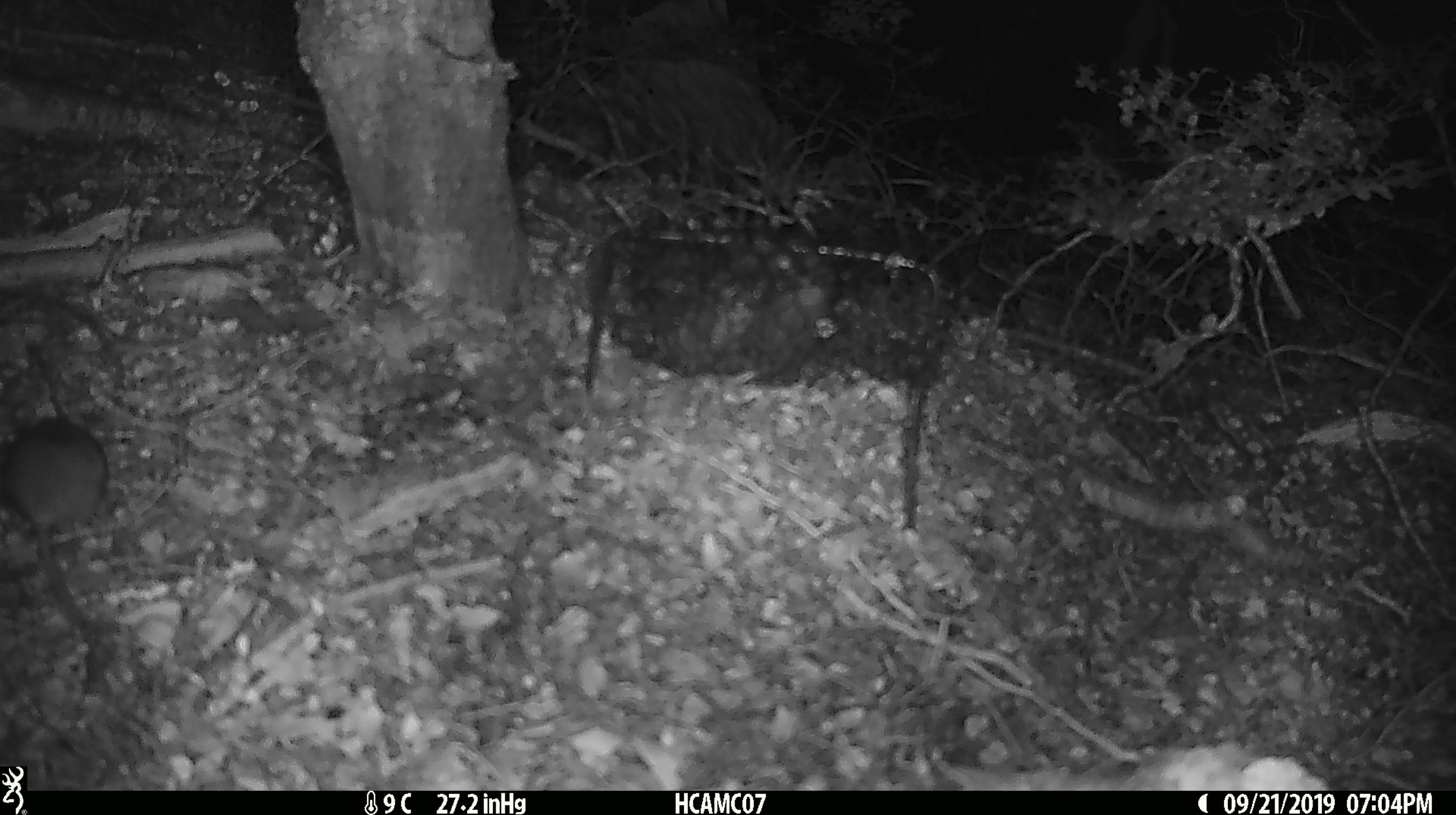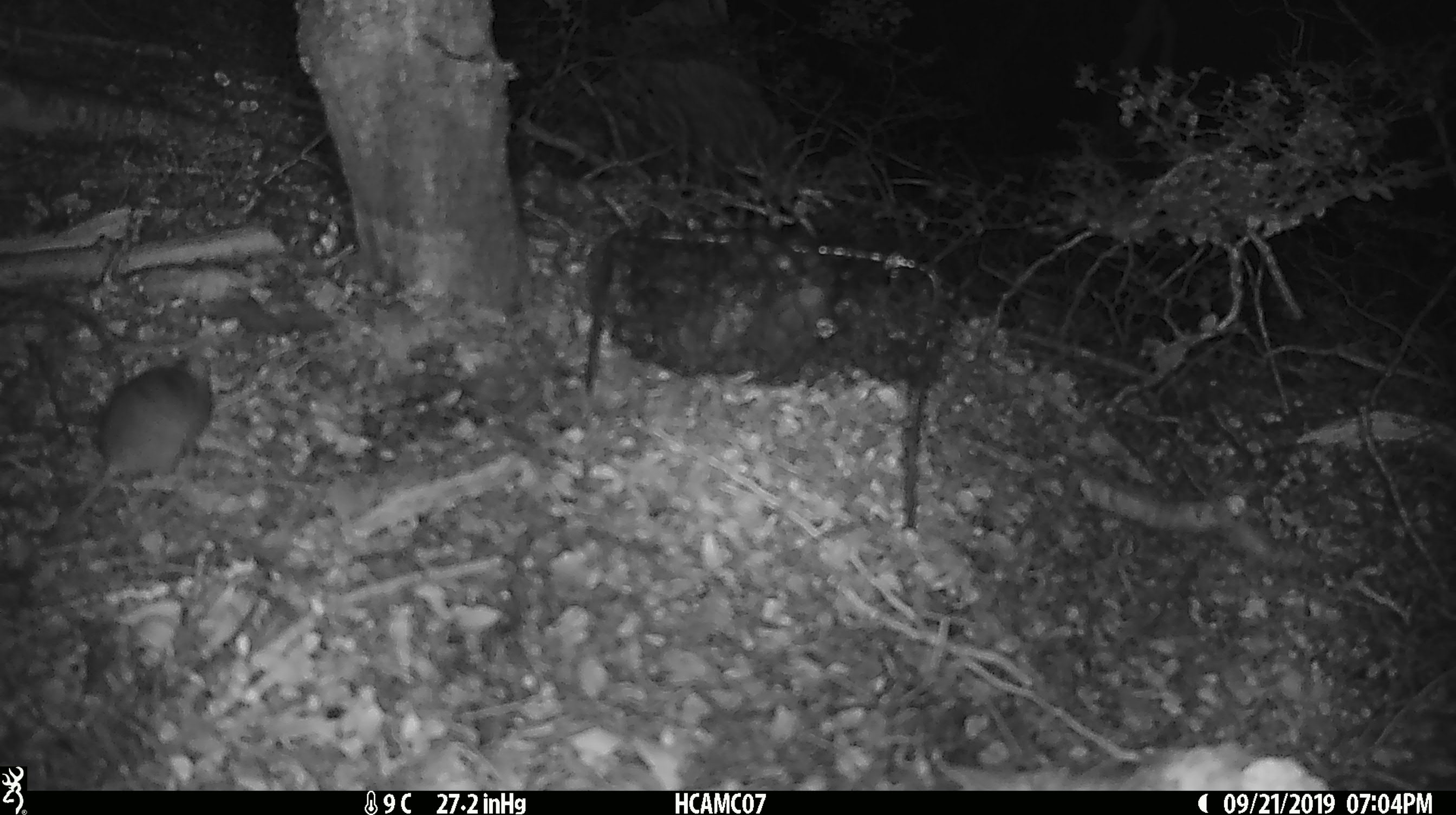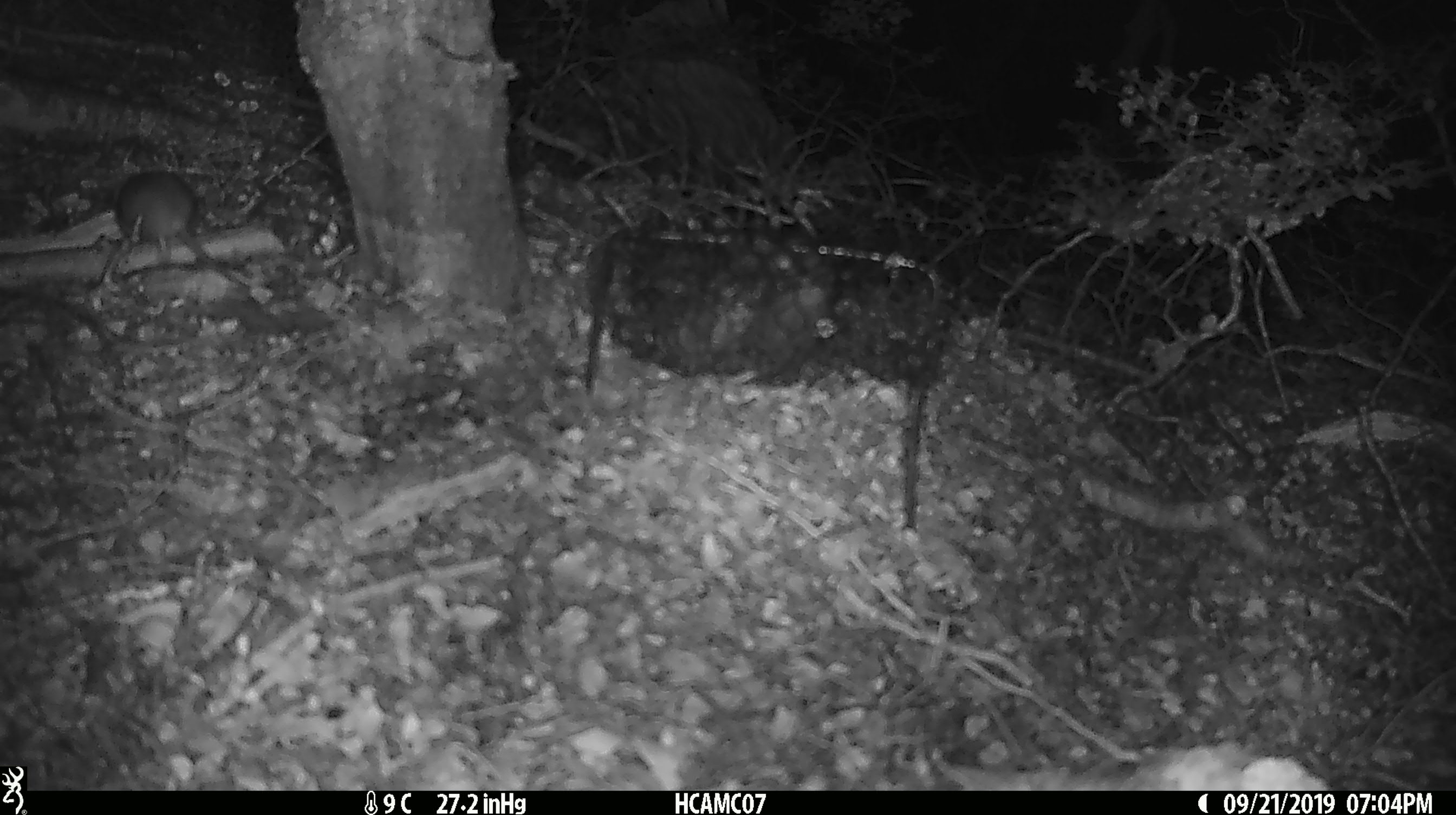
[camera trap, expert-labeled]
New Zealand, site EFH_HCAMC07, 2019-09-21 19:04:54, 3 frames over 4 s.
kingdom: Animalia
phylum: Chordata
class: Mammalia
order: Rodentia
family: Muridae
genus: Mus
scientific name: Mus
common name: mouse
Mouse (Mus).